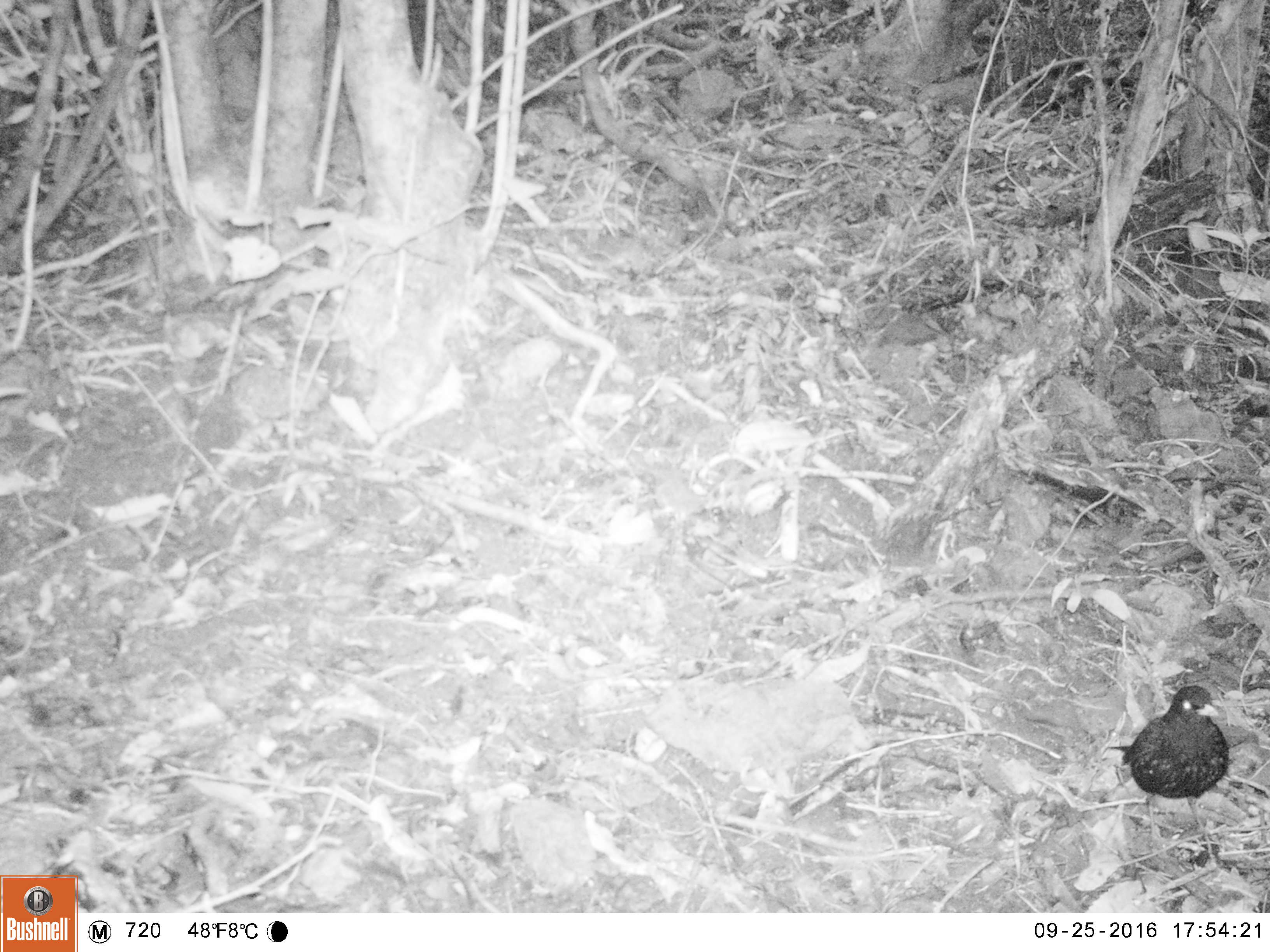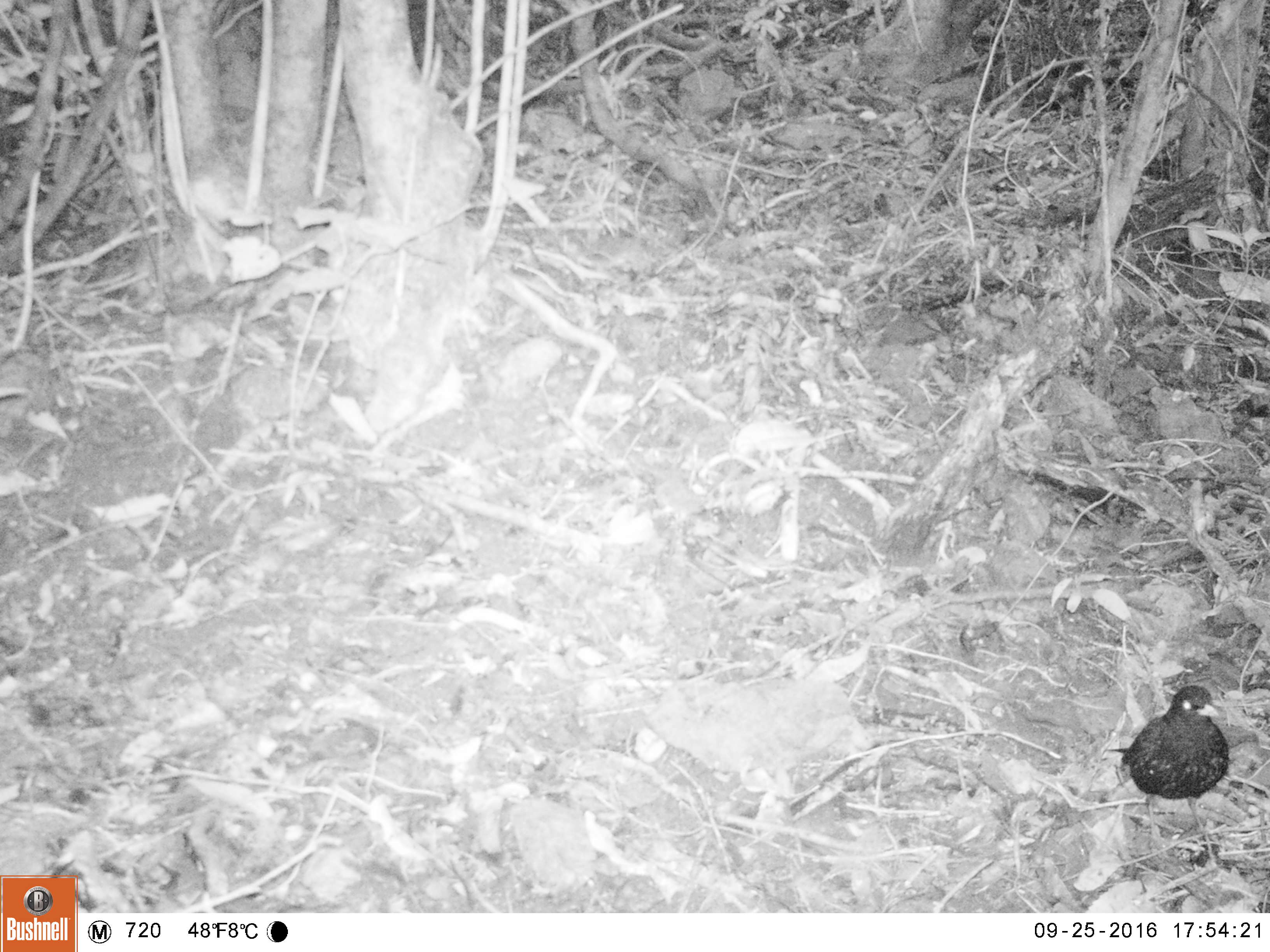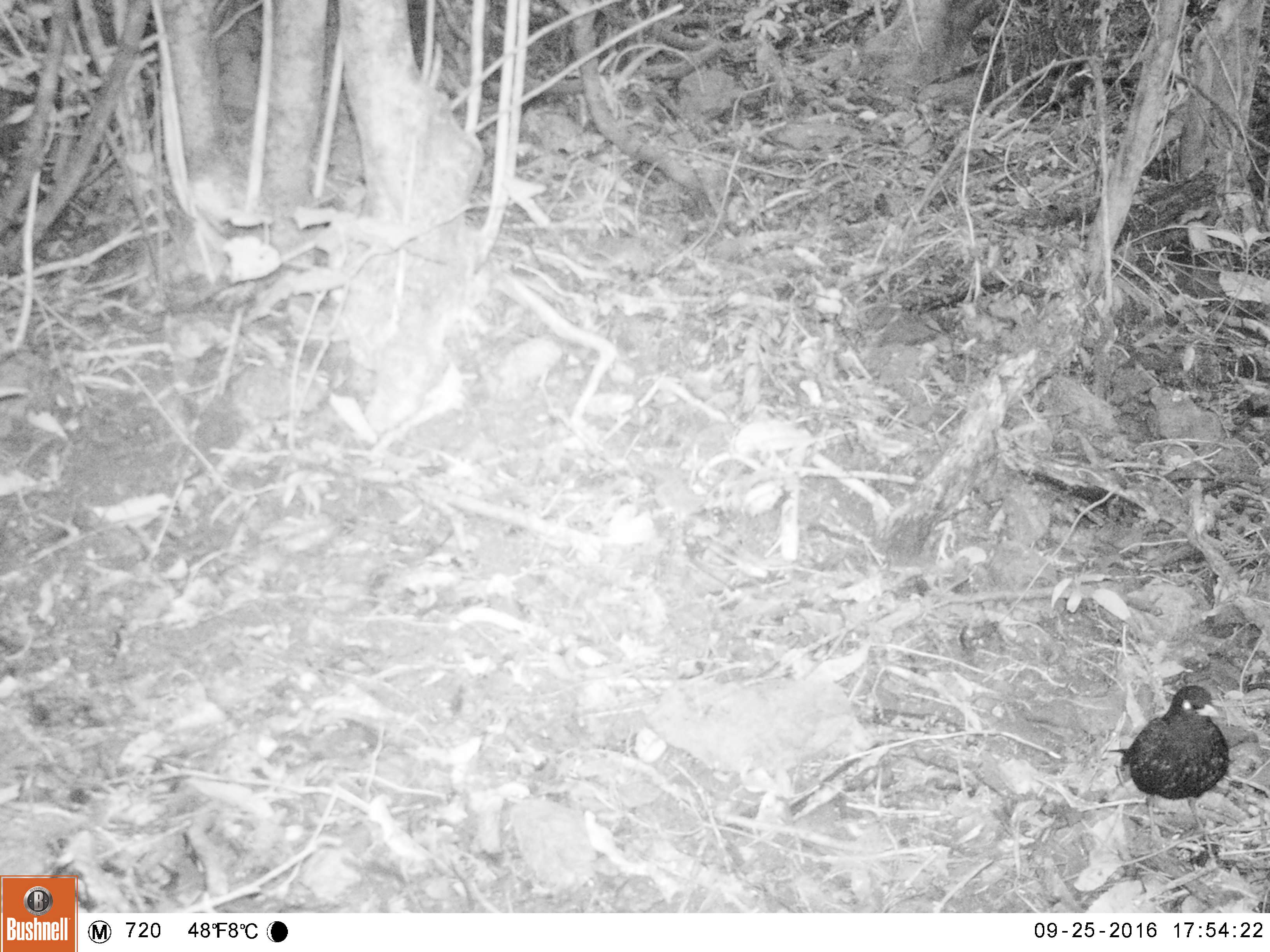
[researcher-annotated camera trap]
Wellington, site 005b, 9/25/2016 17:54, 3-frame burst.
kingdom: Animalia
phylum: Chordata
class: Aves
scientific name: Aves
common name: bird